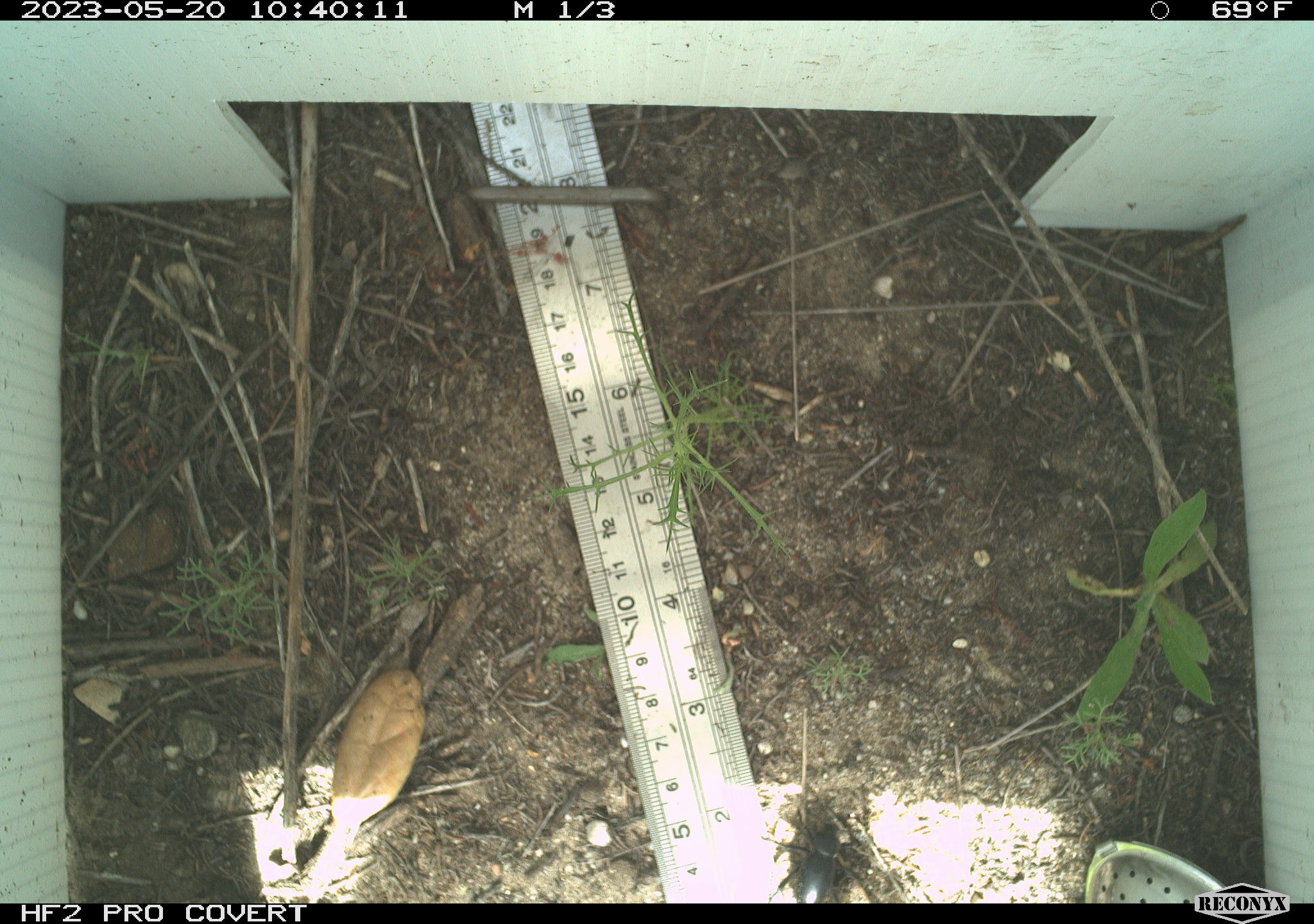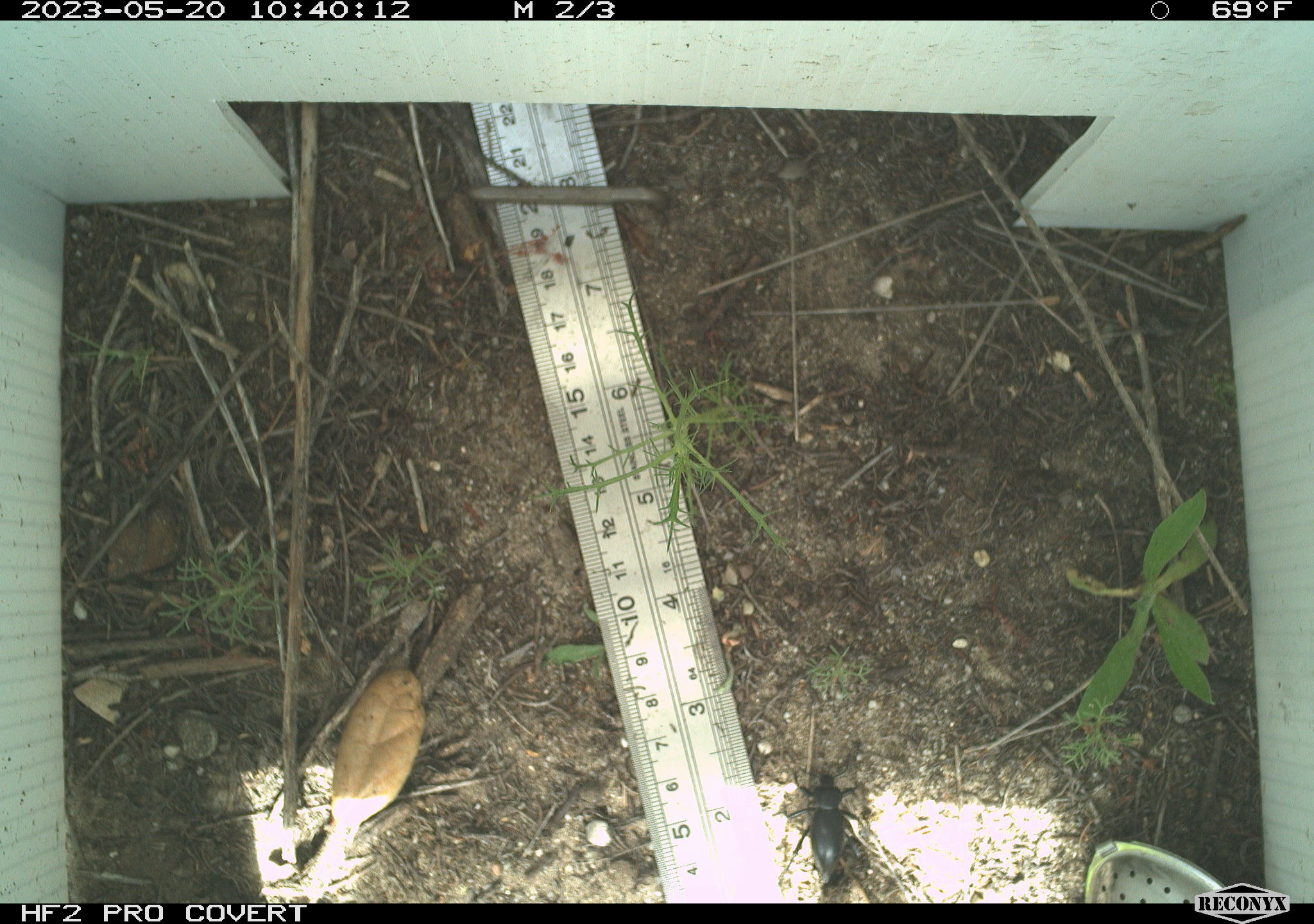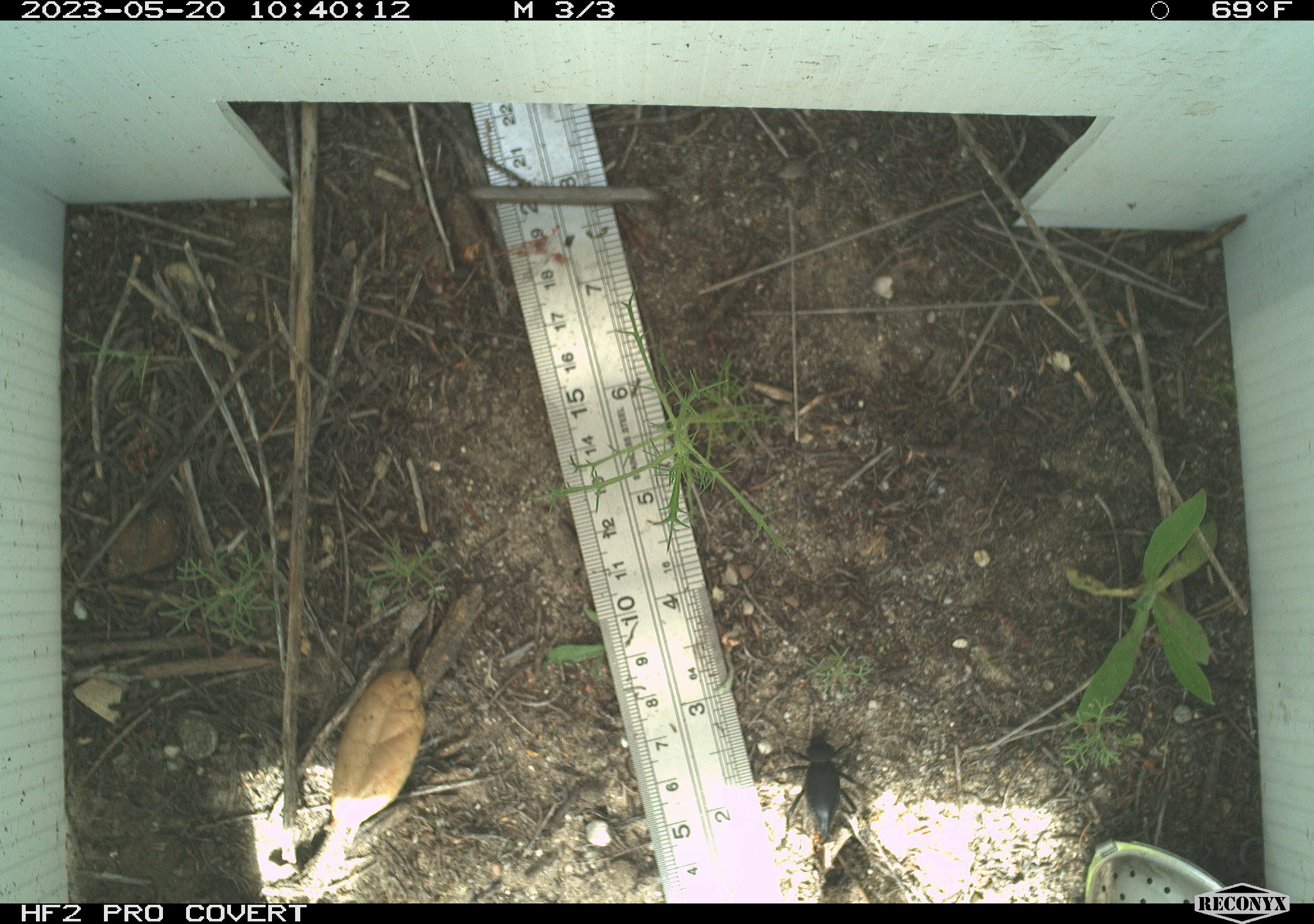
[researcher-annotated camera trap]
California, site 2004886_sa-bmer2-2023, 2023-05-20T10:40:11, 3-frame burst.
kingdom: Animalia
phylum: Arthropoda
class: Insecta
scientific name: Insecta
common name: insect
Insect (Insecta).